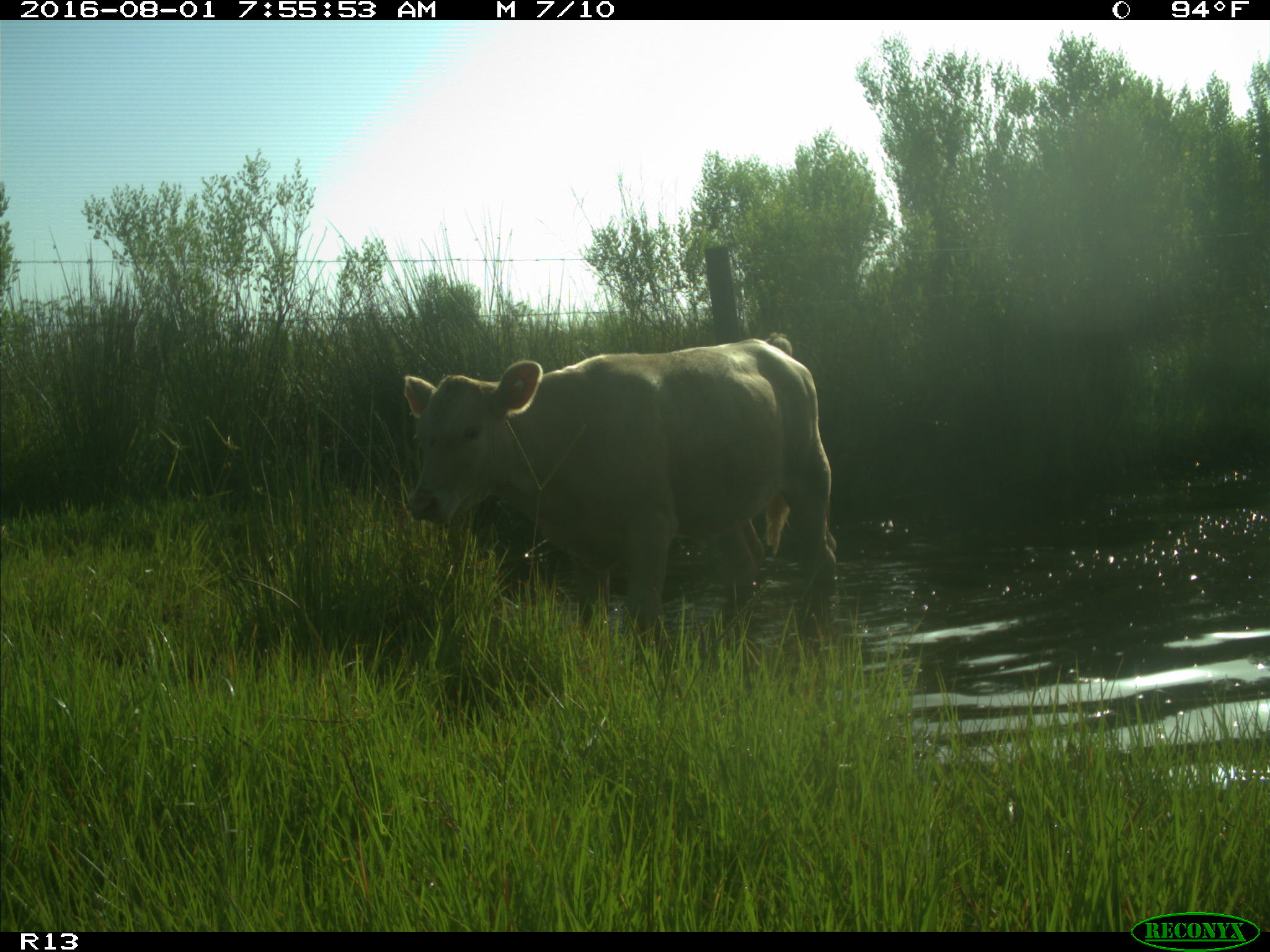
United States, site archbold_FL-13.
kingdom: Animalia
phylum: Chordata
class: Mammalia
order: Artiodactyla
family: Bovidae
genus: Bos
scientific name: Bos taurus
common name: domestic cow